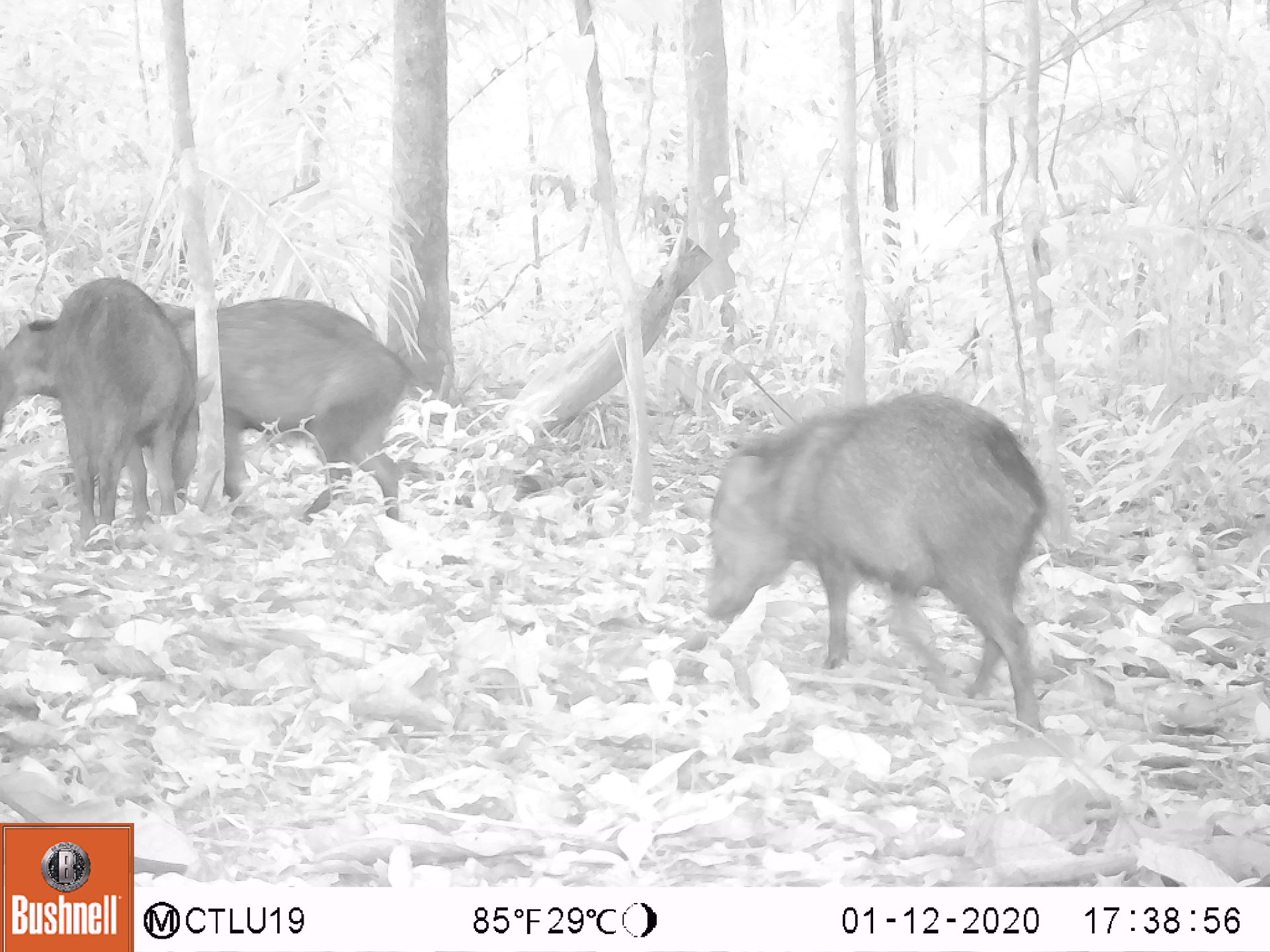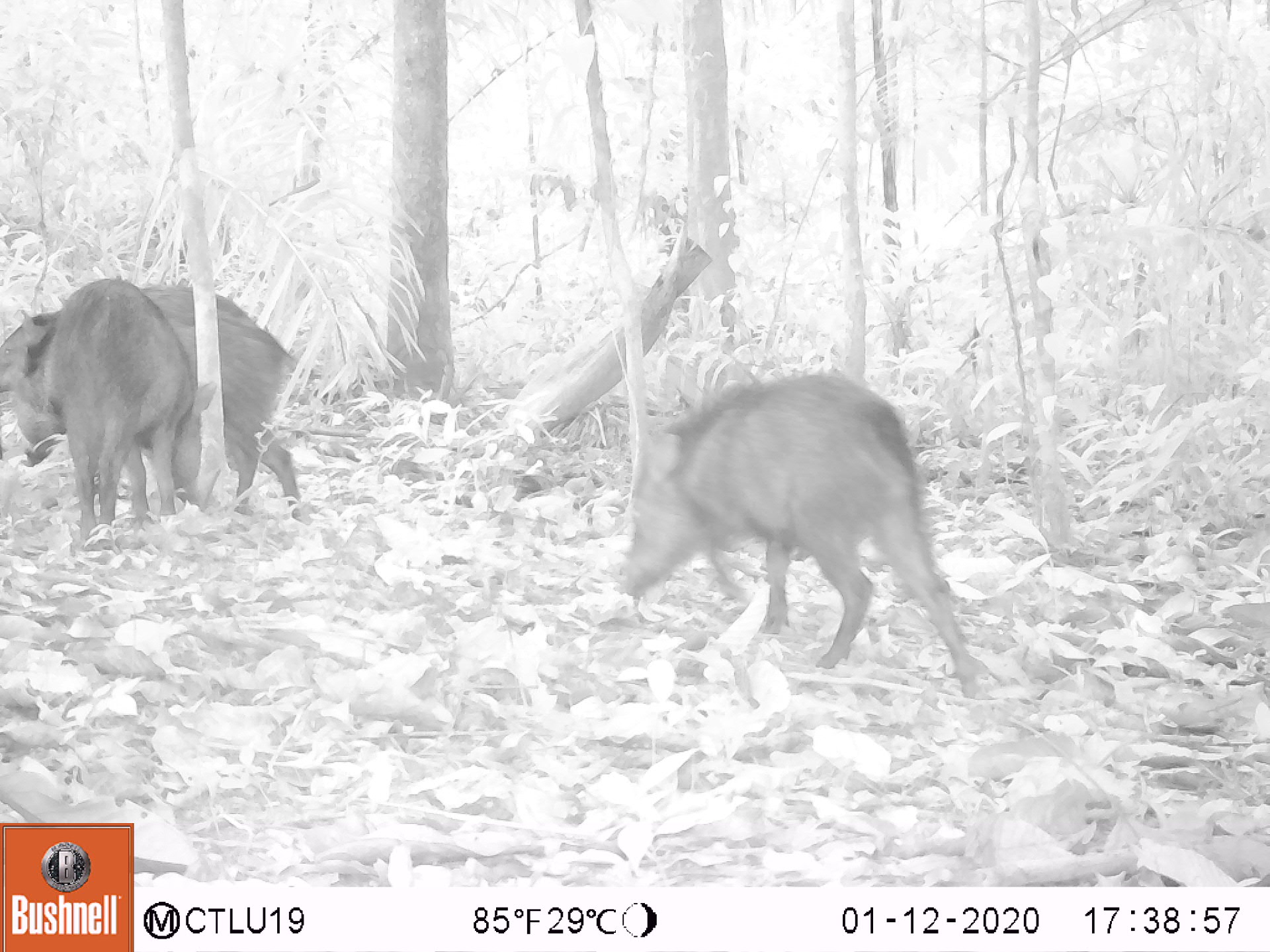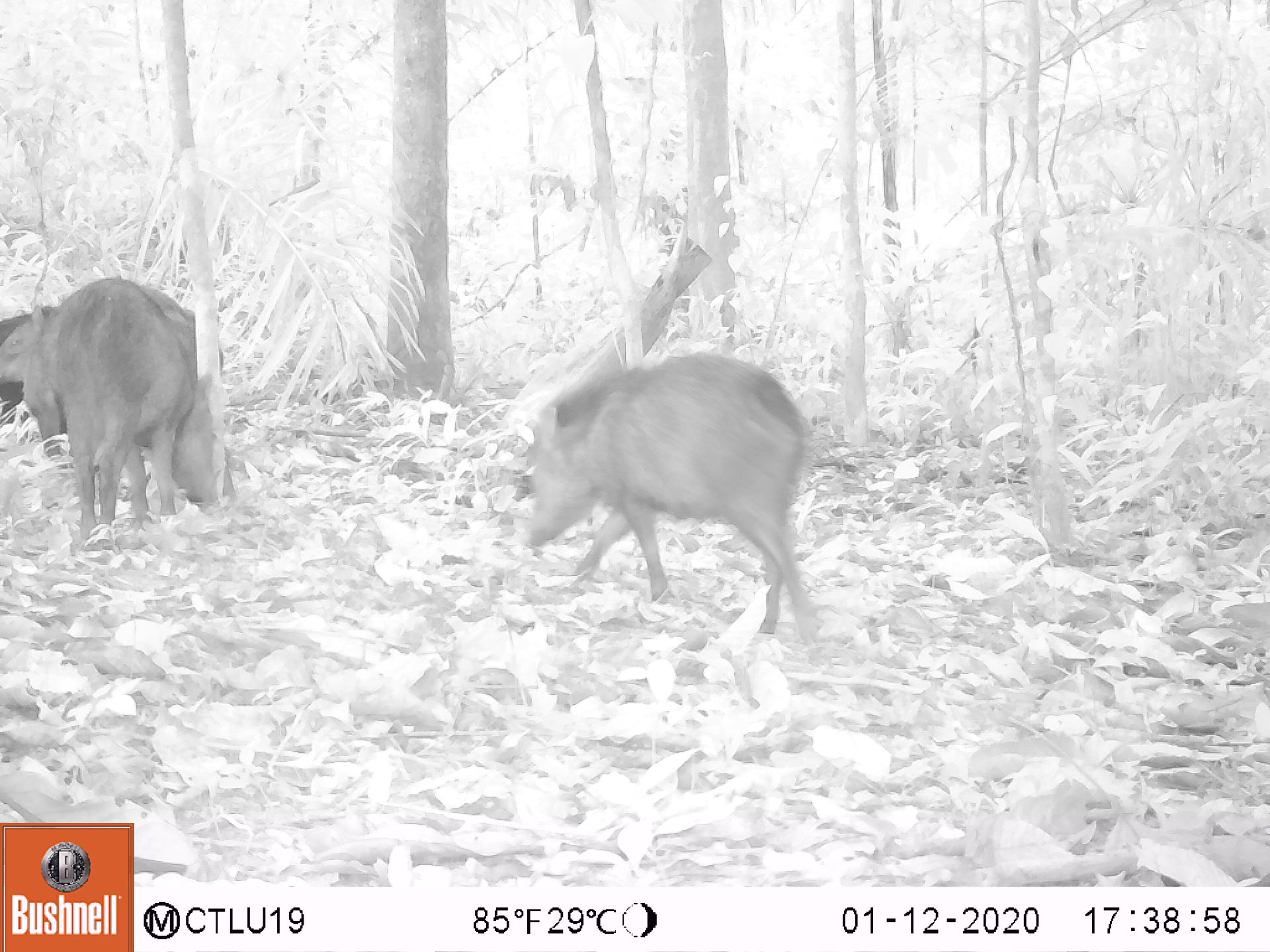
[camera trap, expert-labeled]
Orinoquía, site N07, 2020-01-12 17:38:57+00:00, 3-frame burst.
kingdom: Animalia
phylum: Chordata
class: Mammalia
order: Artiodactyla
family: Tayassuidae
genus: Pecari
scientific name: Pecari tajacu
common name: collared peccary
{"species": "collared peccary (Pecari tajacu)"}